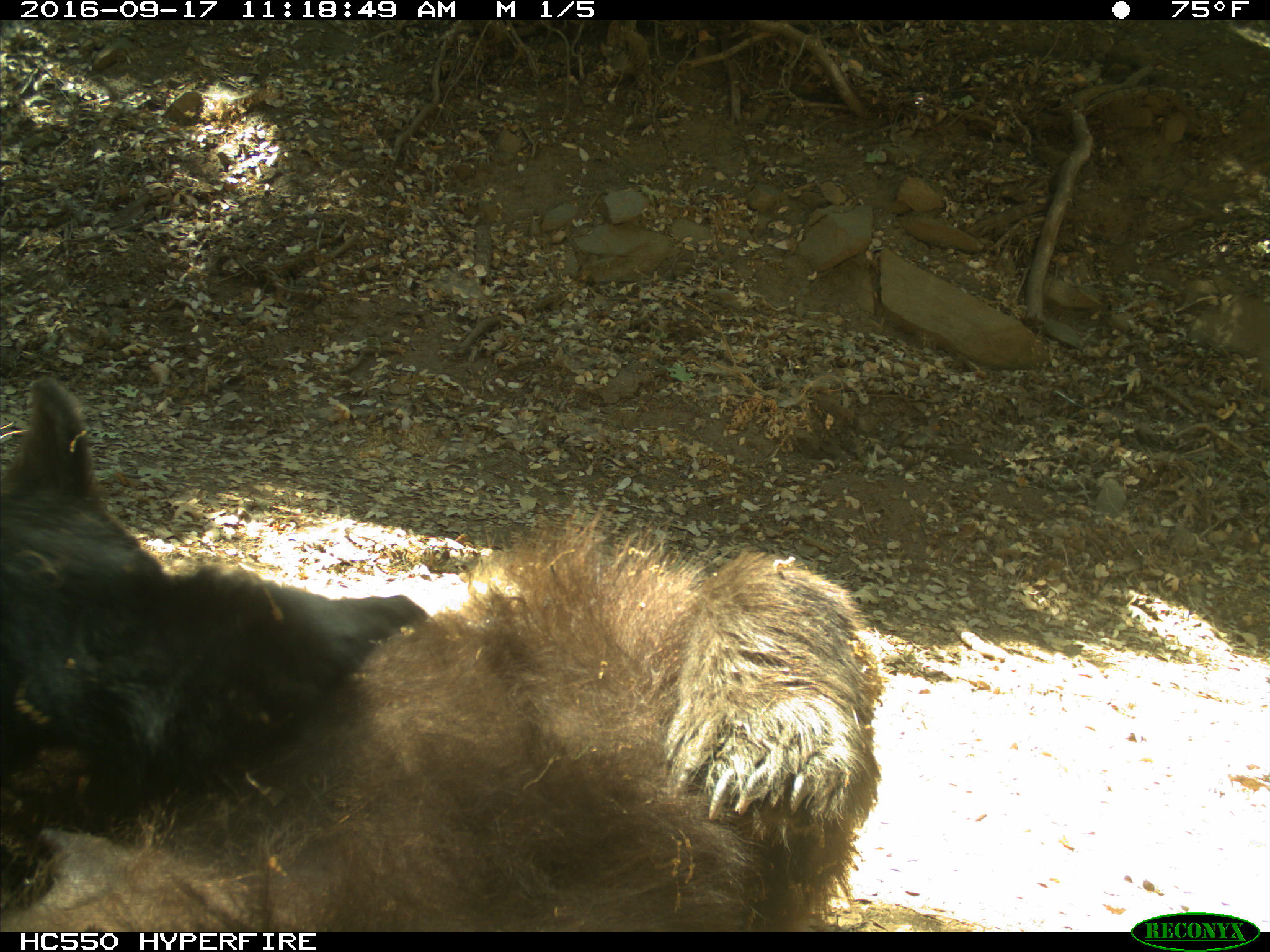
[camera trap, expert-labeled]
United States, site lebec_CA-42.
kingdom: Animalia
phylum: Chordata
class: Mammalia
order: Carnivora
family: Ursidae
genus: Ursus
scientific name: Ursus americanus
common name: american black bear